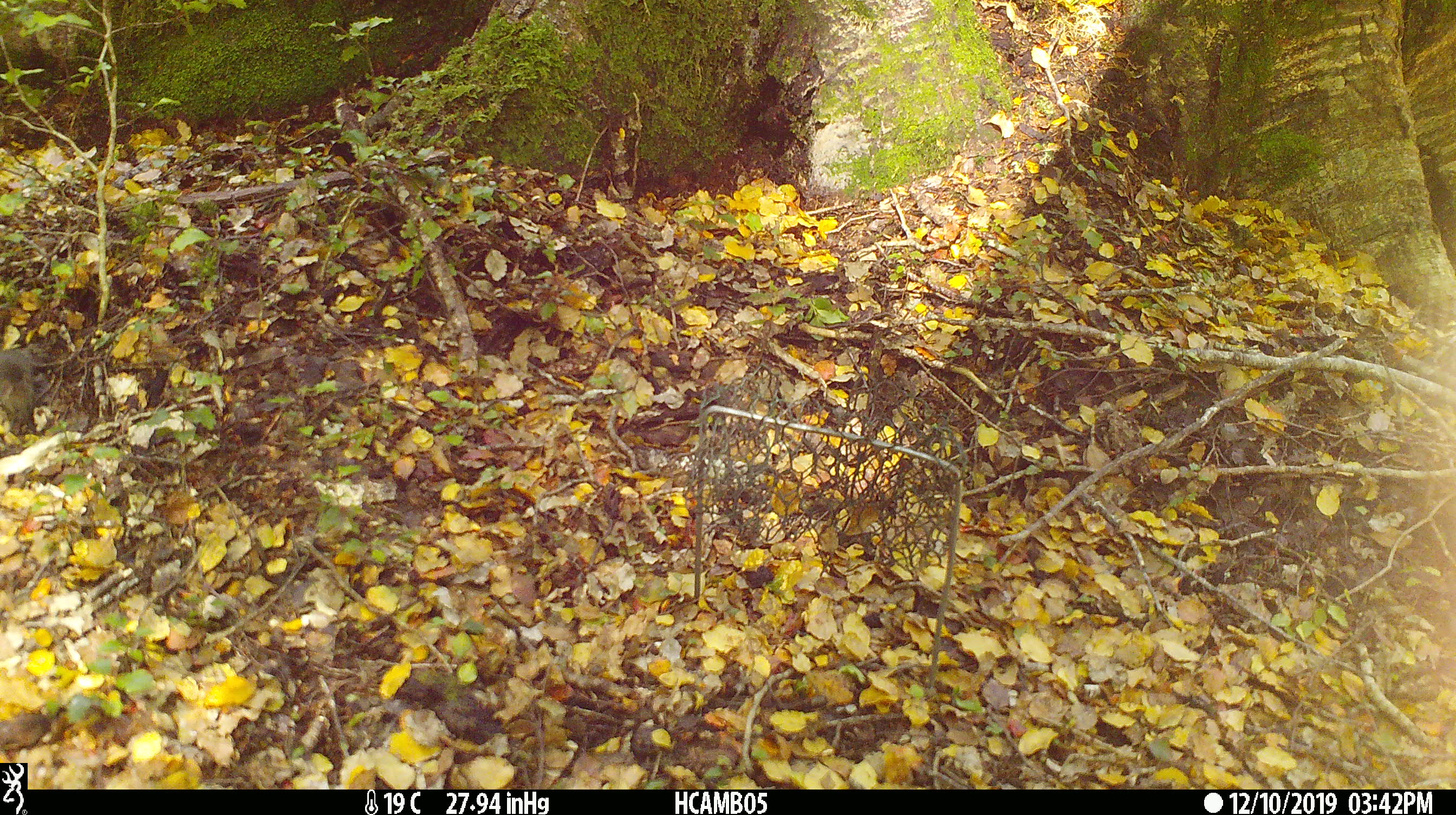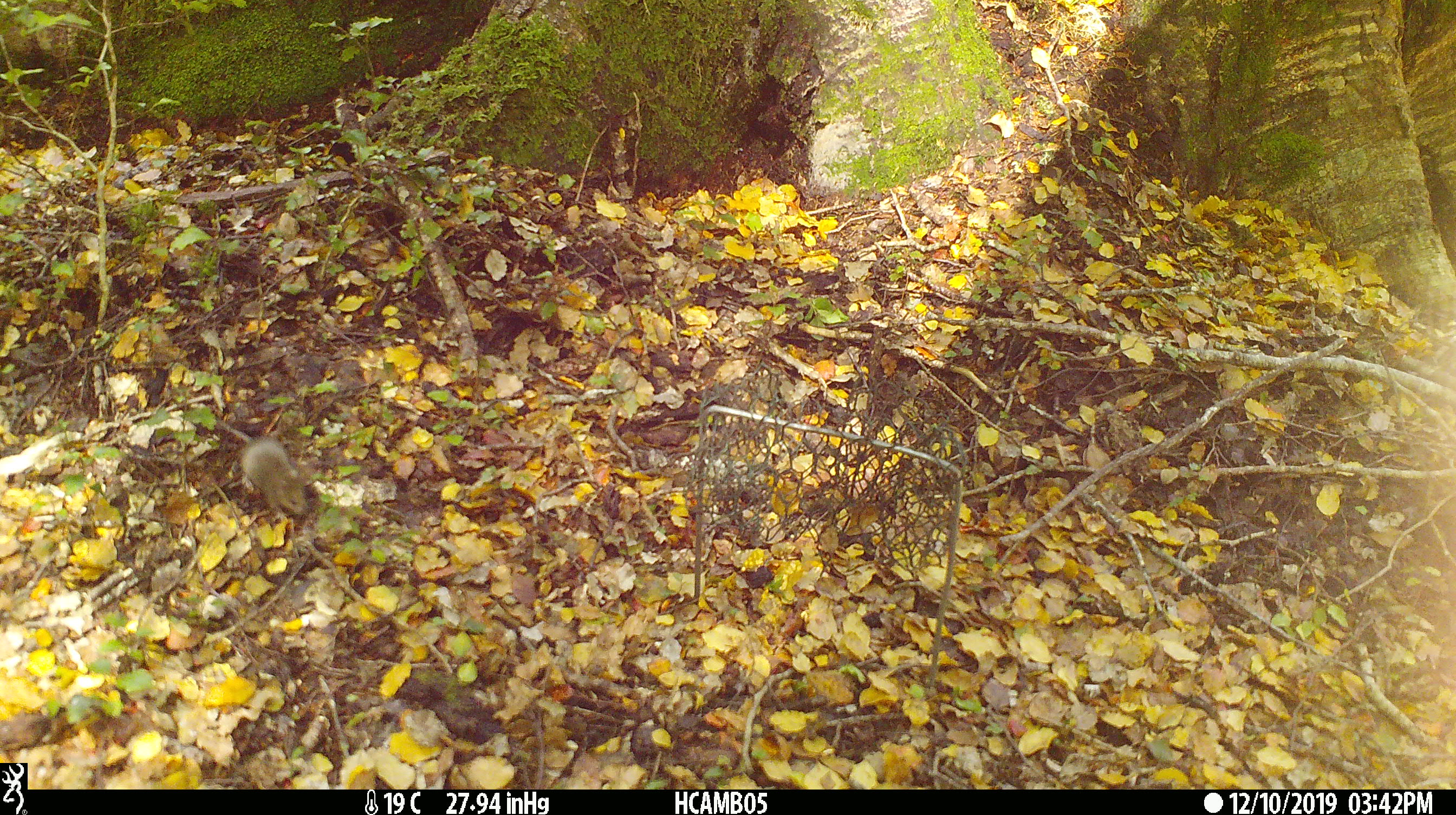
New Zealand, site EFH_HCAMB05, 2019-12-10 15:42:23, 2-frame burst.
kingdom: Animalia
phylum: Chordata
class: Mammalia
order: Rodentia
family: Muridae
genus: Mus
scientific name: Mus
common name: mouse